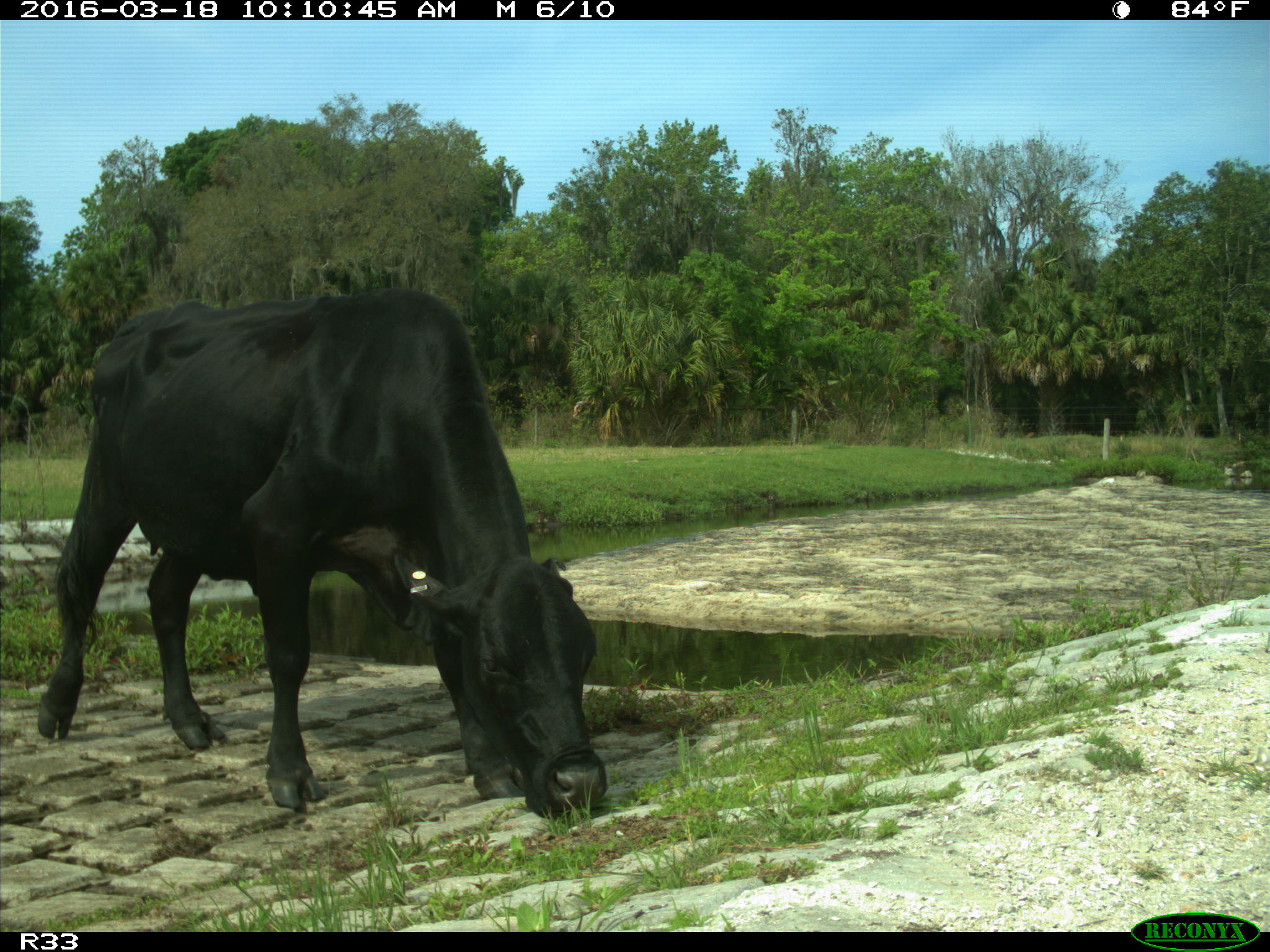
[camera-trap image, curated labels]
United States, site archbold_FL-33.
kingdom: Animalia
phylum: Chordata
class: Mammalia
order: Artiodactyla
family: Bovidae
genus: Bos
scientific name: Bos taurus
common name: domestic cow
Bos taurus (domestic cow).